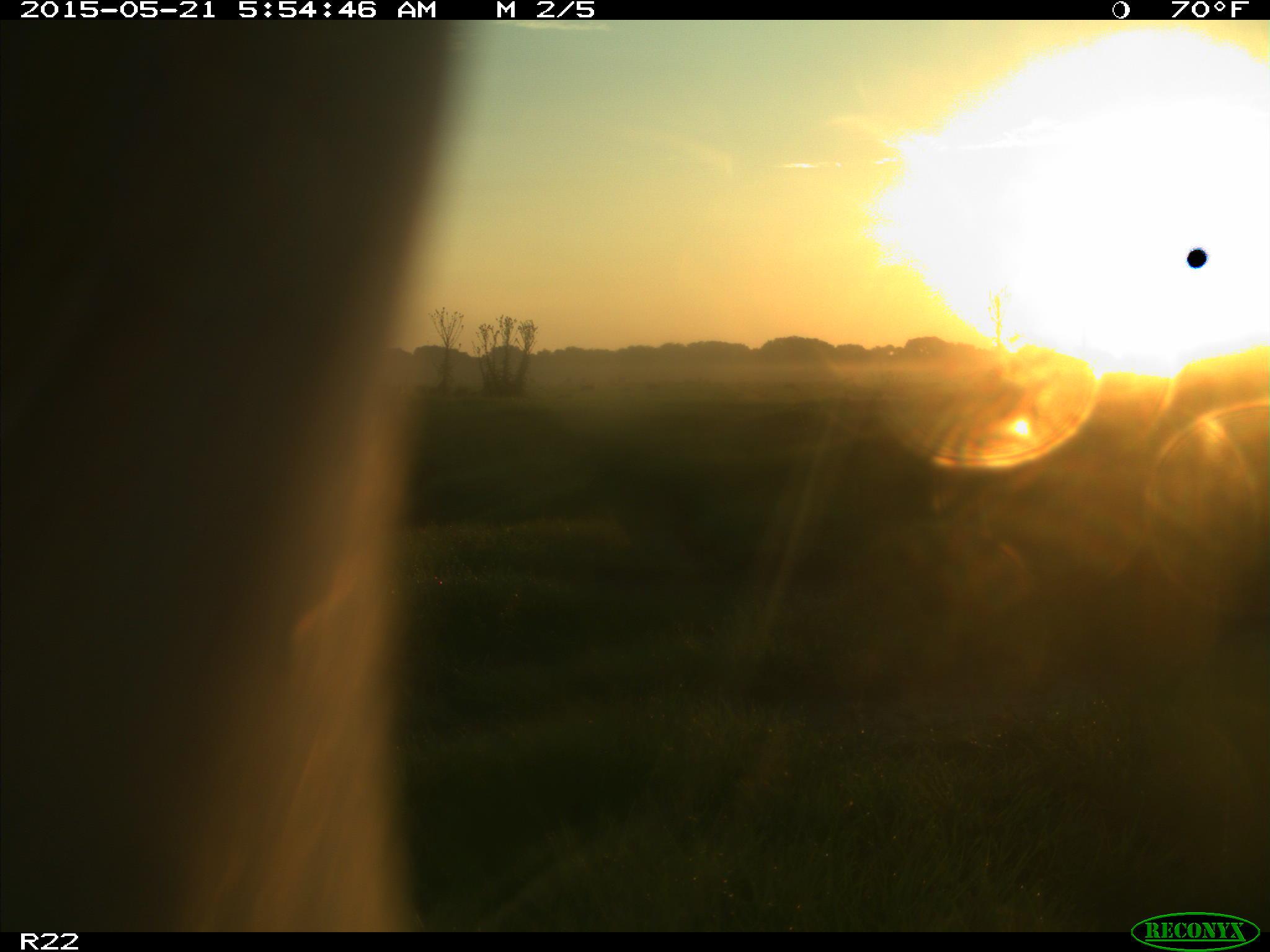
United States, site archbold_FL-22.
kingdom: Animalia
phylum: Chordata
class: Mammalia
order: Artiodactyla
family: Bovidae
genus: Bos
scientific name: Bos taurus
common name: domestic cow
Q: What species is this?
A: Bos taurus (domestic cow).